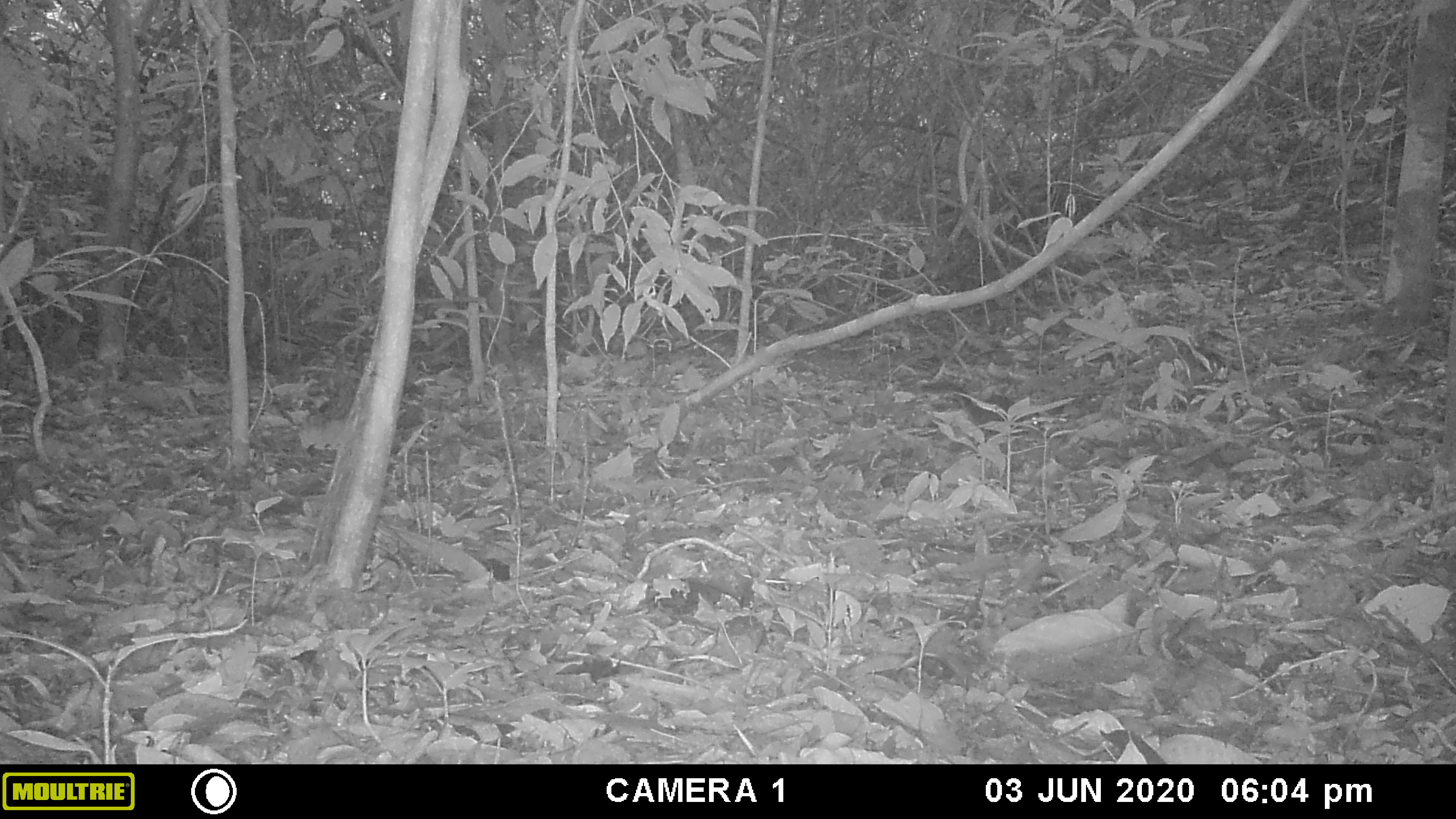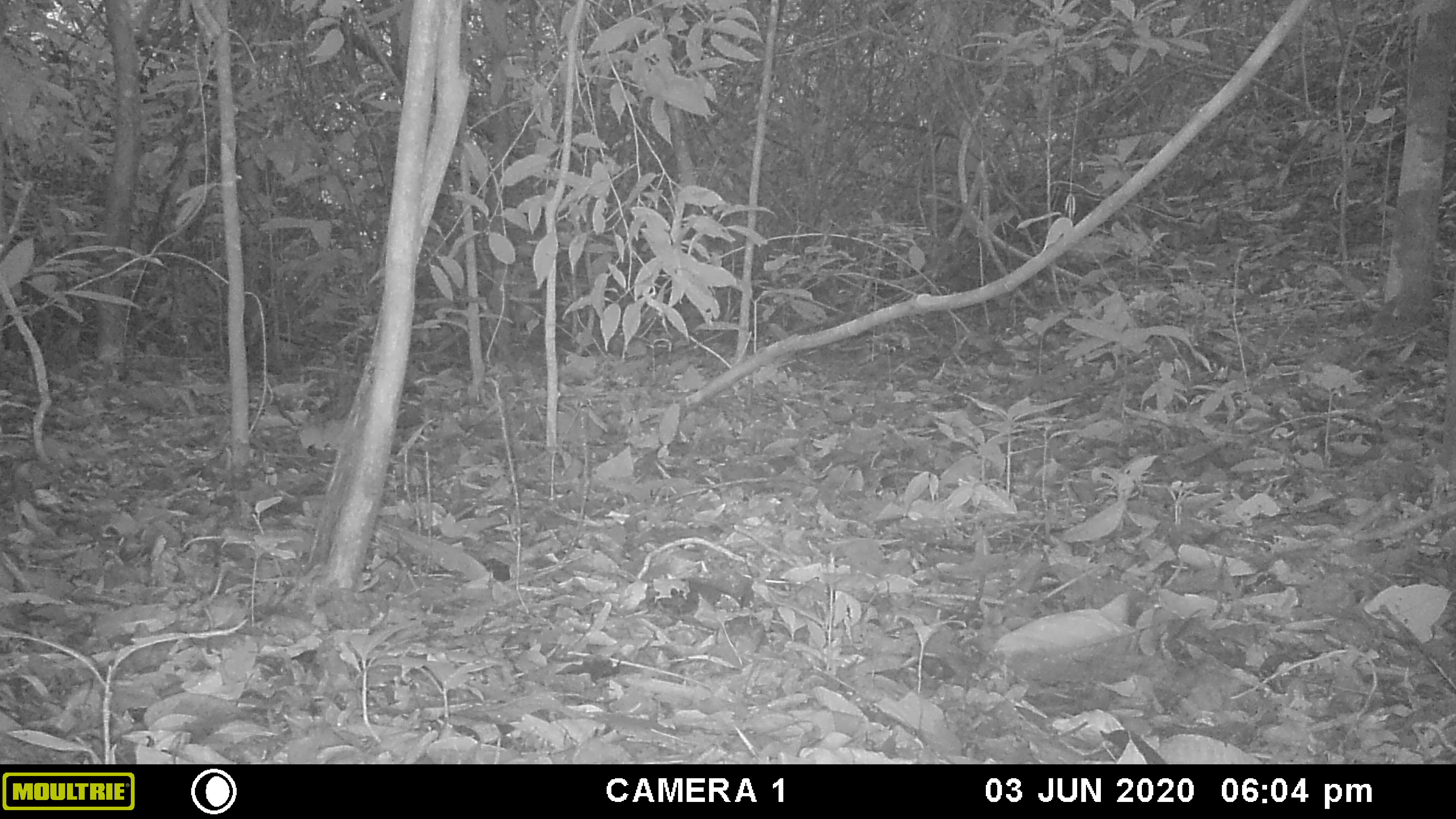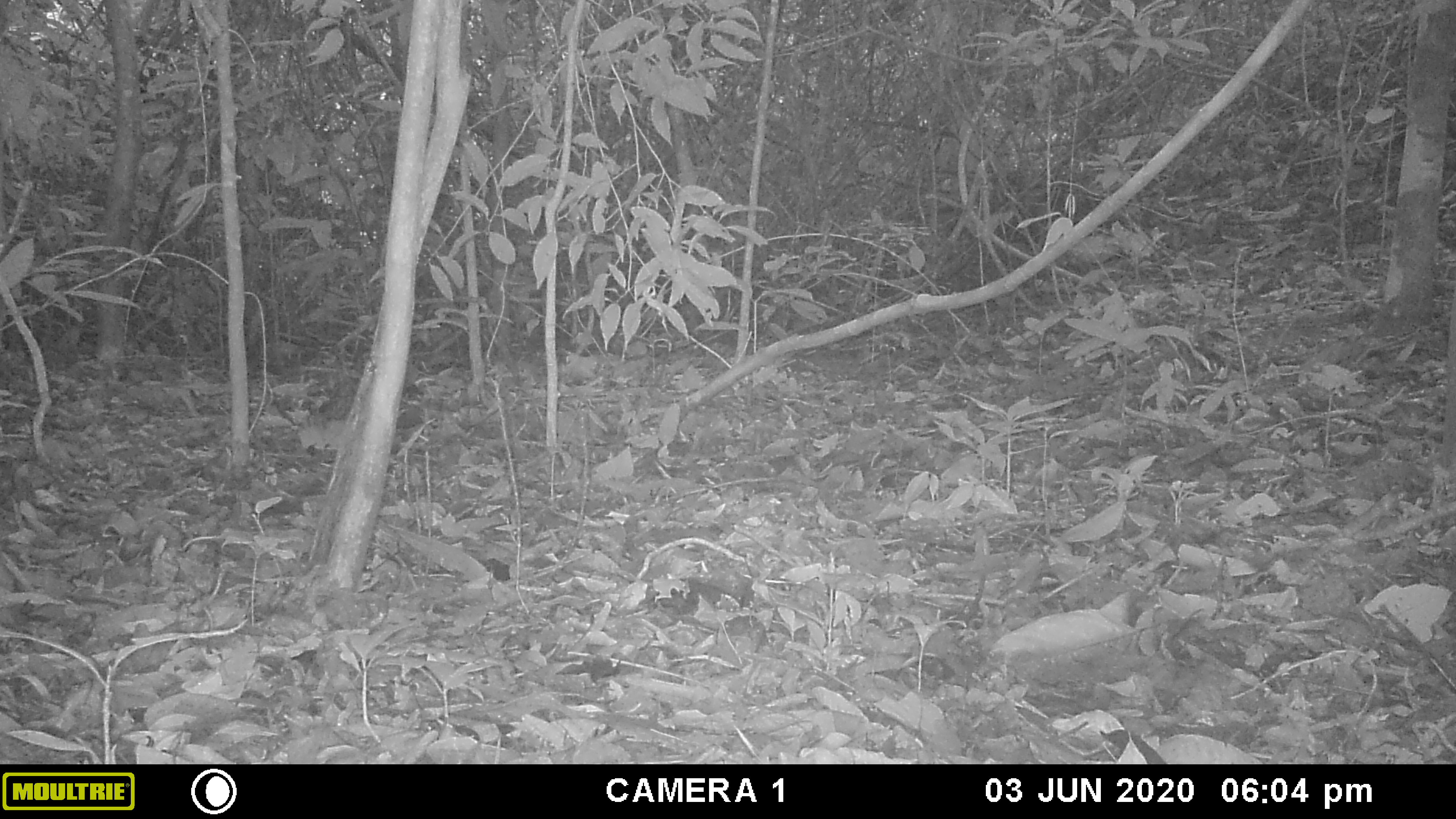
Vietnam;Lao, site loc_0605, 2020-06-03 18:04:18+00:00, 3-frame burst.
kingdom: Animalia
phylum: Chordata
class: Mammalia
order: Rodentia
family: Sciuridae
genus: Dremomys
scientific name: Dremomys rufigenis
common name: red-cheeked squirrel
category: red cheeked squirrel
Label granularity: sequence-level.